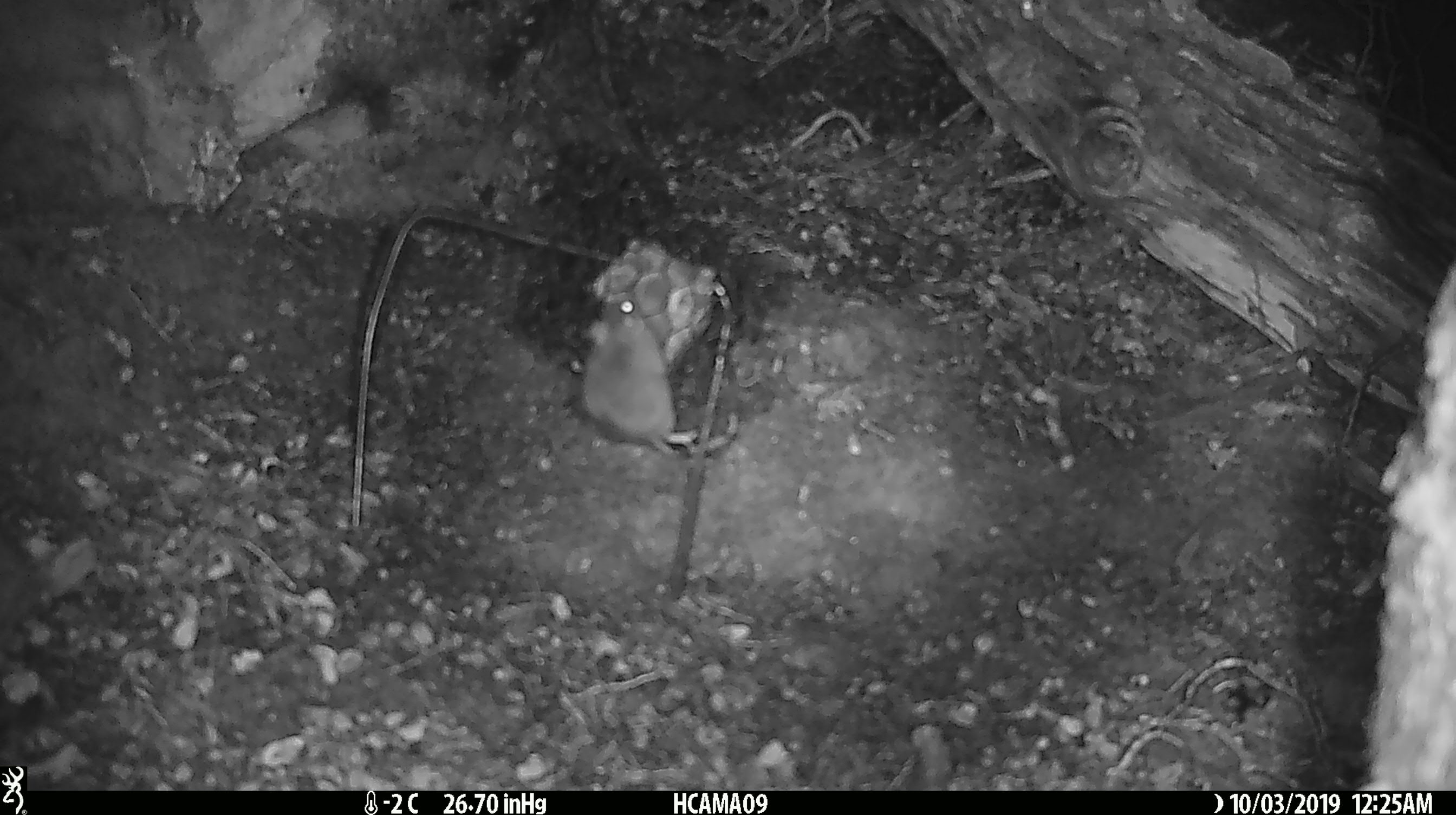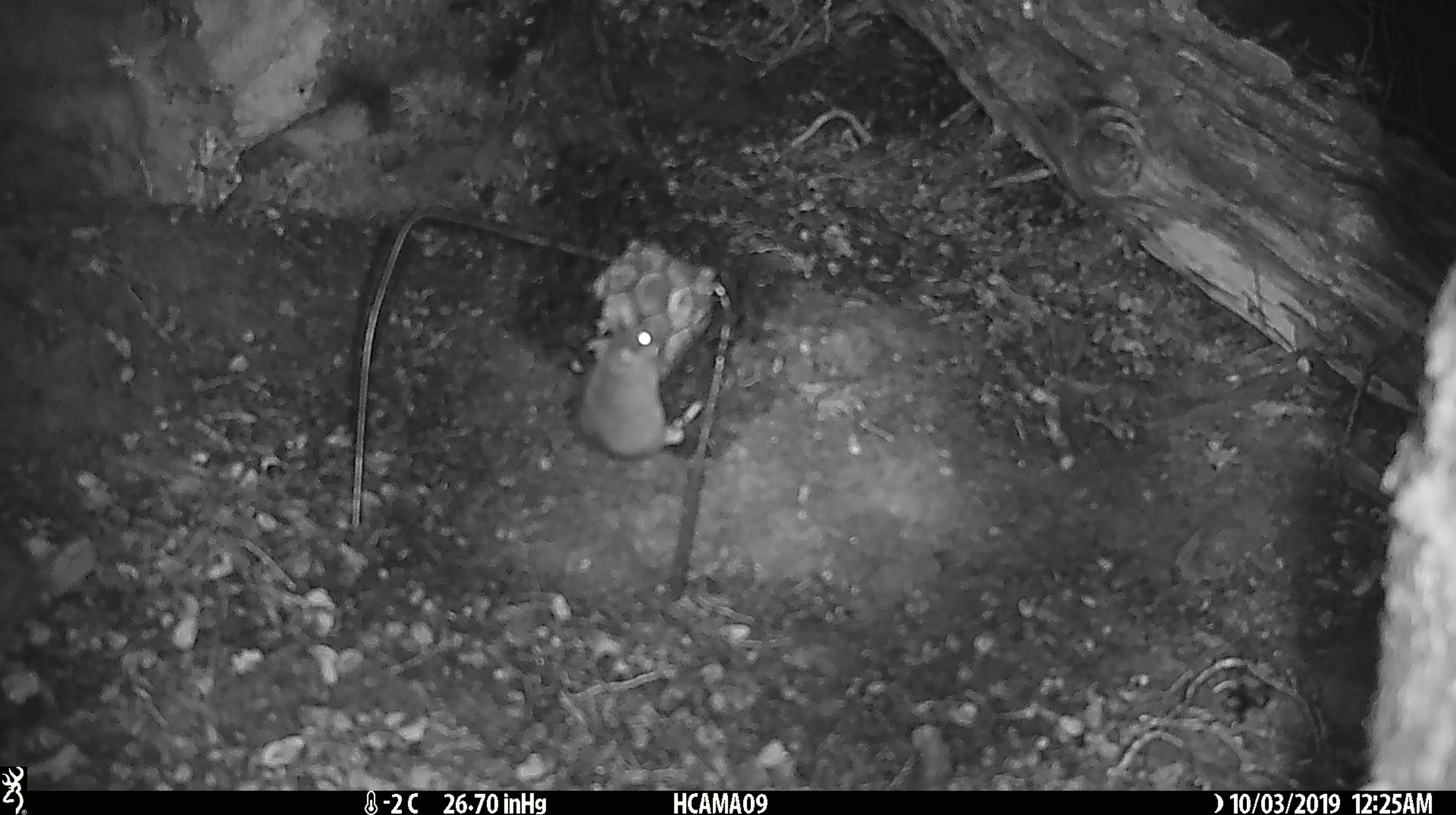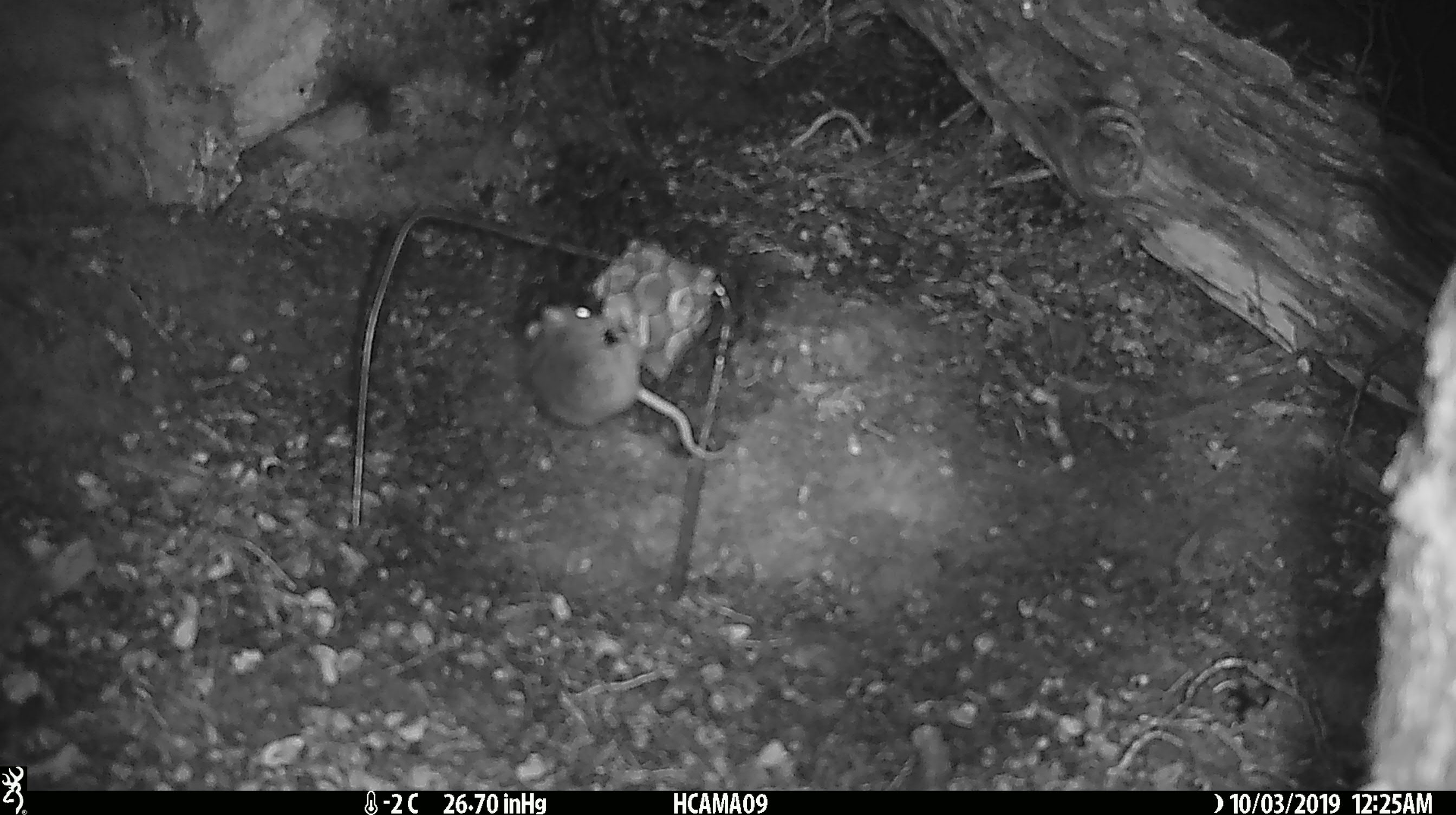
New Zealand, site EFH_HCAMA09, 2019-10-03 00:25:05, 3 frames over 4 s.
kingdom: Animalia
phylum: Chordata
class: Mammalia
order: Rodentia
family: Muridae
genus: Mus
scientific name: Mus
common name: mouse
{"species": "mouse (Mus)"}